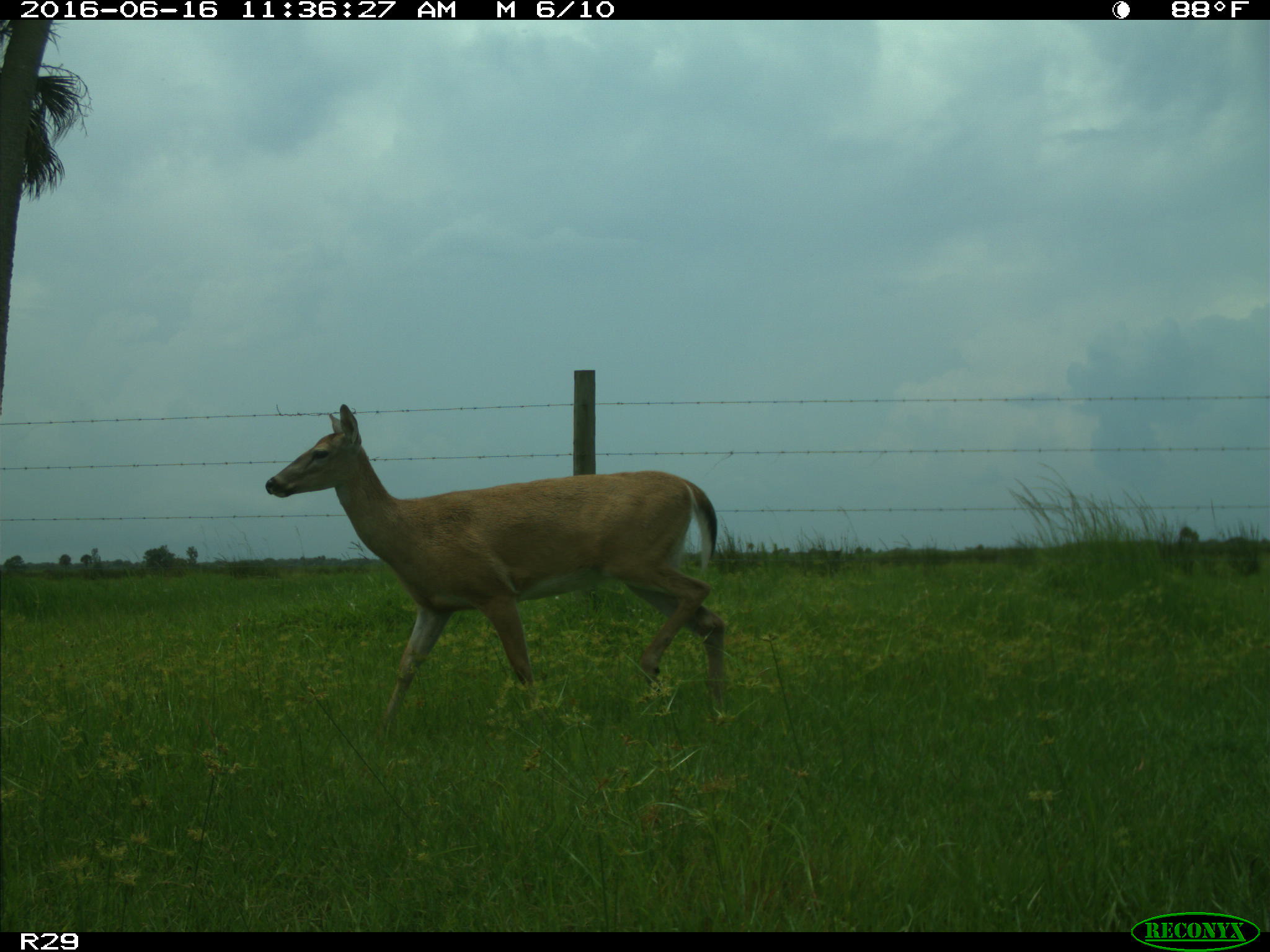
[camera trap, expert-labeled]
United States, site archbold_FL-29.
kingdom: Animalia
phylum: Chordata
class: Mammalia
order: Artiodactyla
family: Cervidae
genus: Odocoileus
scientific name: Odocoileus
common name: deer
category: unidentified deer